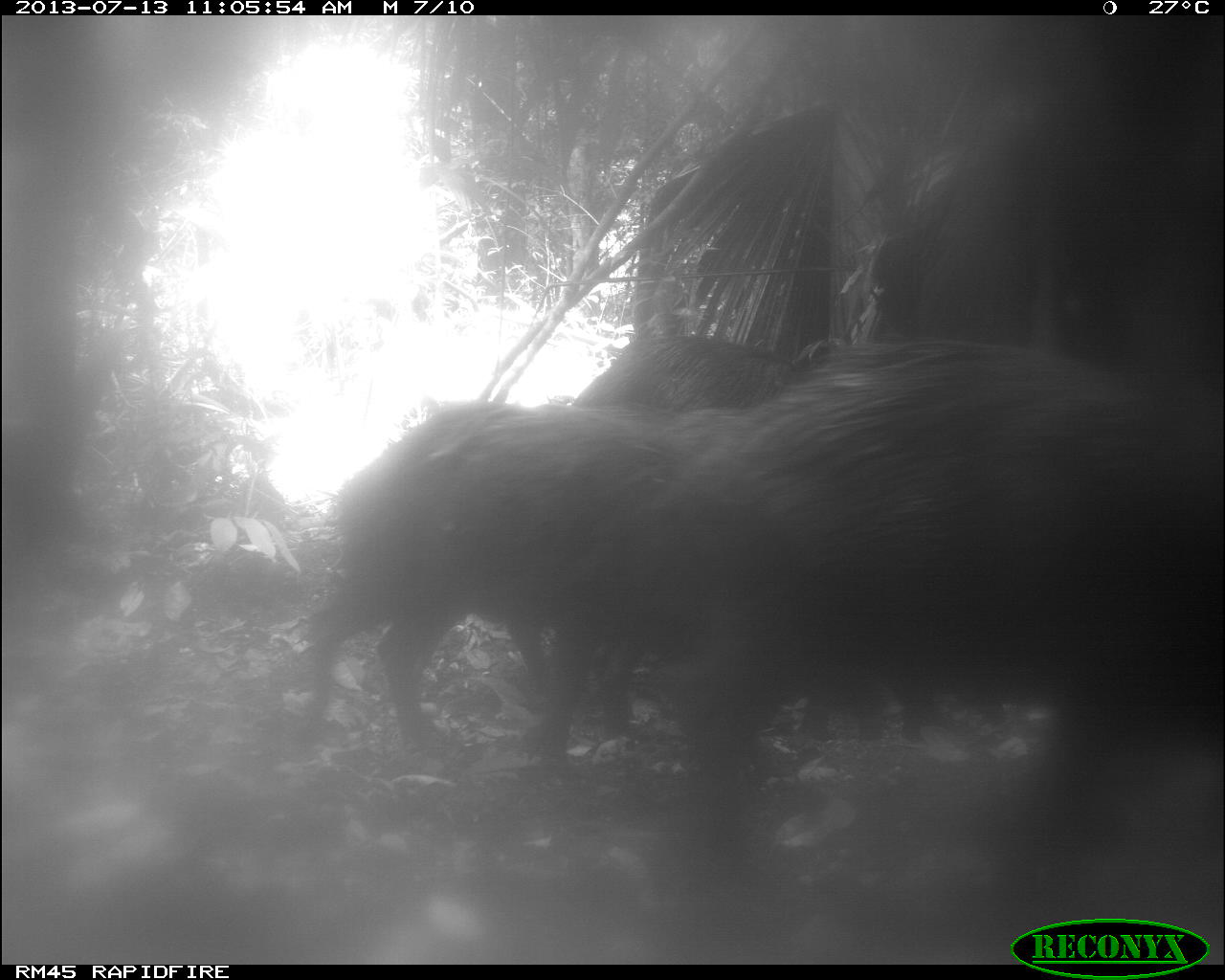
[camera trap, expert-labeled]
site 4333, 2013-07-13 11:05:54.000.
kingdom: Animalia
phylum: Chordata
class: Mammalia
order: Artiodactyla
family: Tayassuidae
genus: Tayassu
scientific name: Tayassu pecari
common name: white-lipped peccary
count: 4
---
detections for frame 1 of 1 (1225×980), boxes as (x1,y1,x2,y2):
tayassu pecari: (598,338,1223,945); (293,402,703,782); (505,333,805,681)